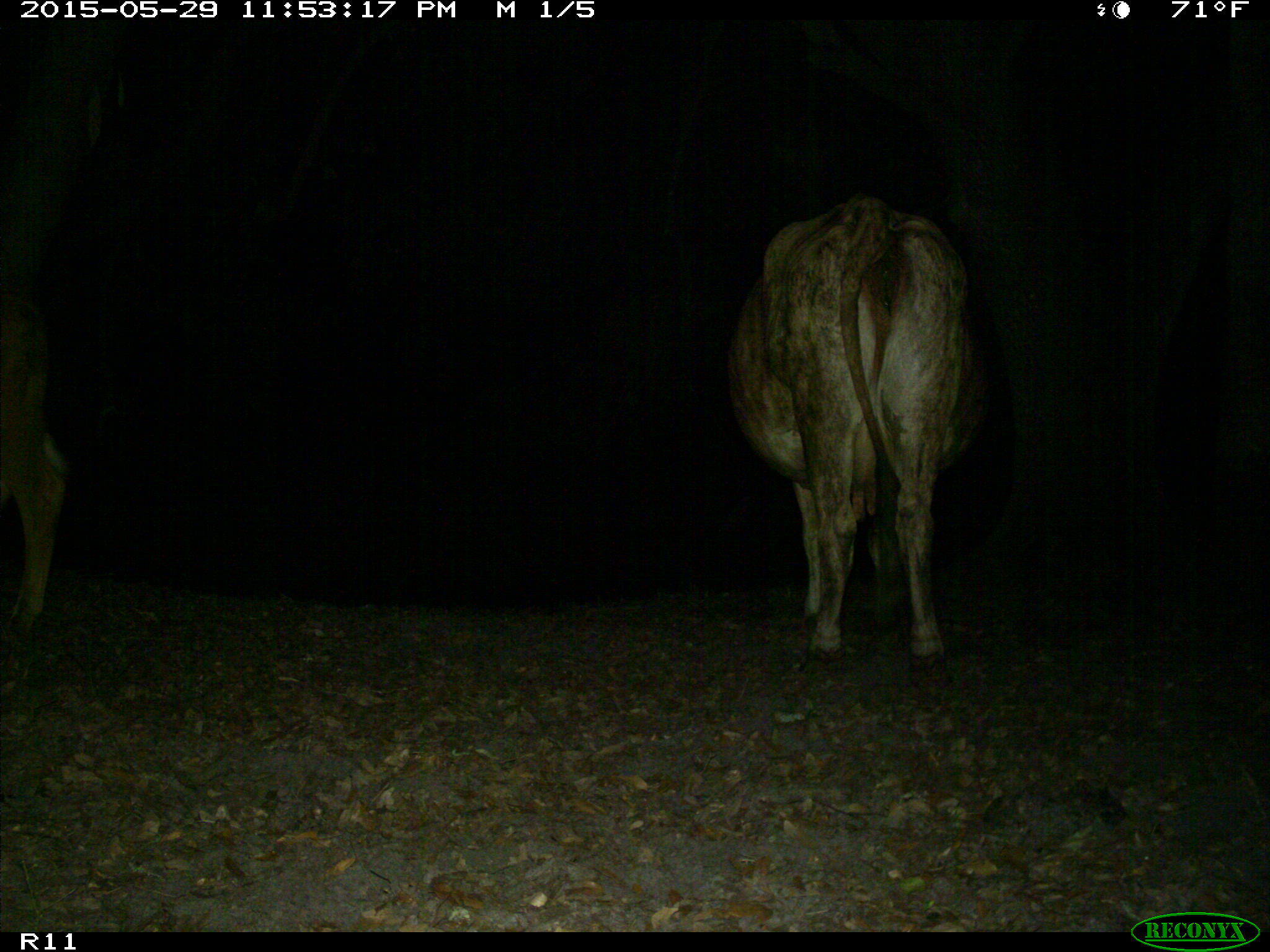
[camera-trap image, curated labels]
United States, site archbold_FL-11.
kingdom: Animalia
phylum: Chordata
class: Mammalia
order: Artiodactyla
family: Bovidae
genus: Bos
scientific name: Bos taurus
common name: domestic cow